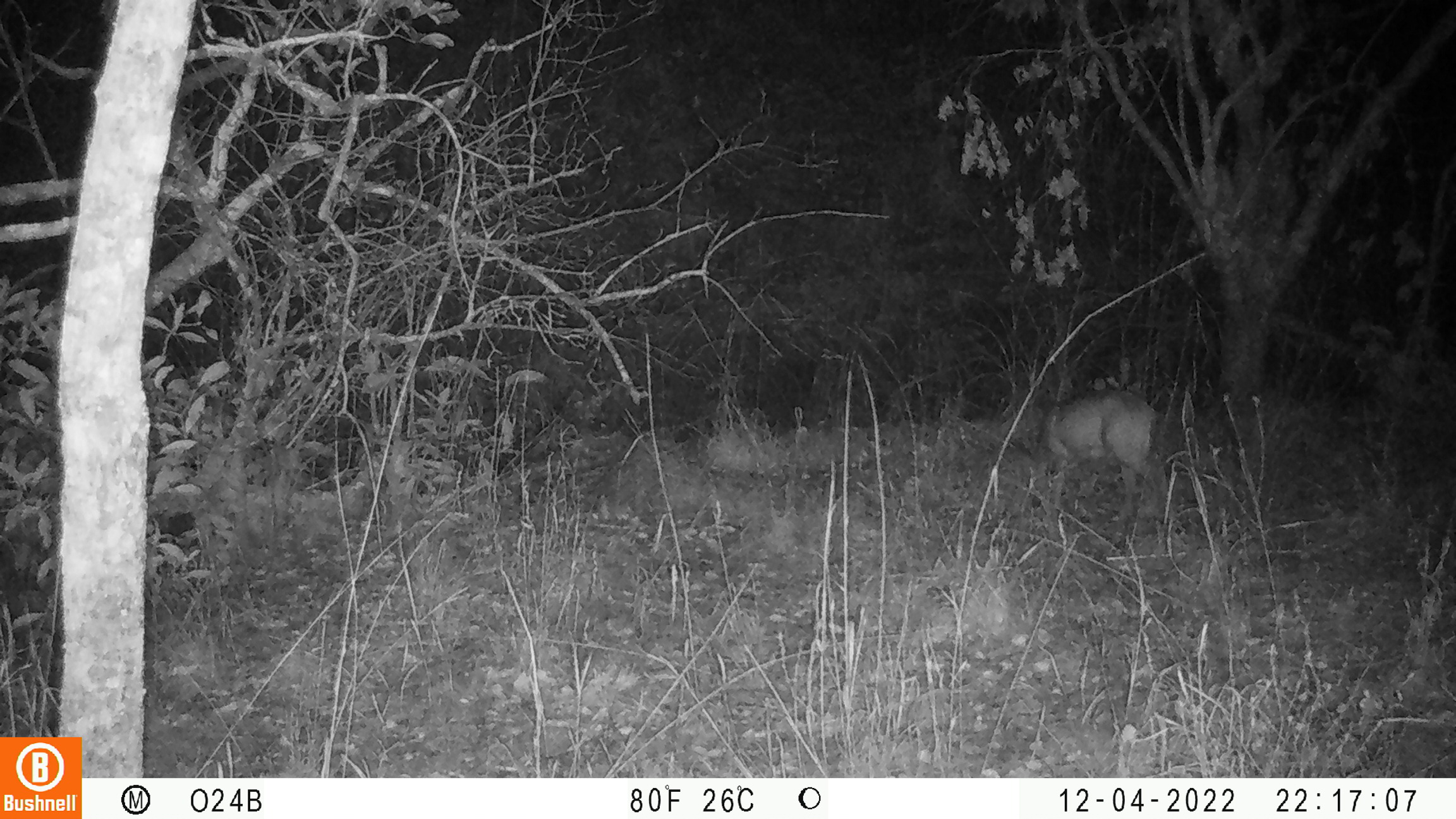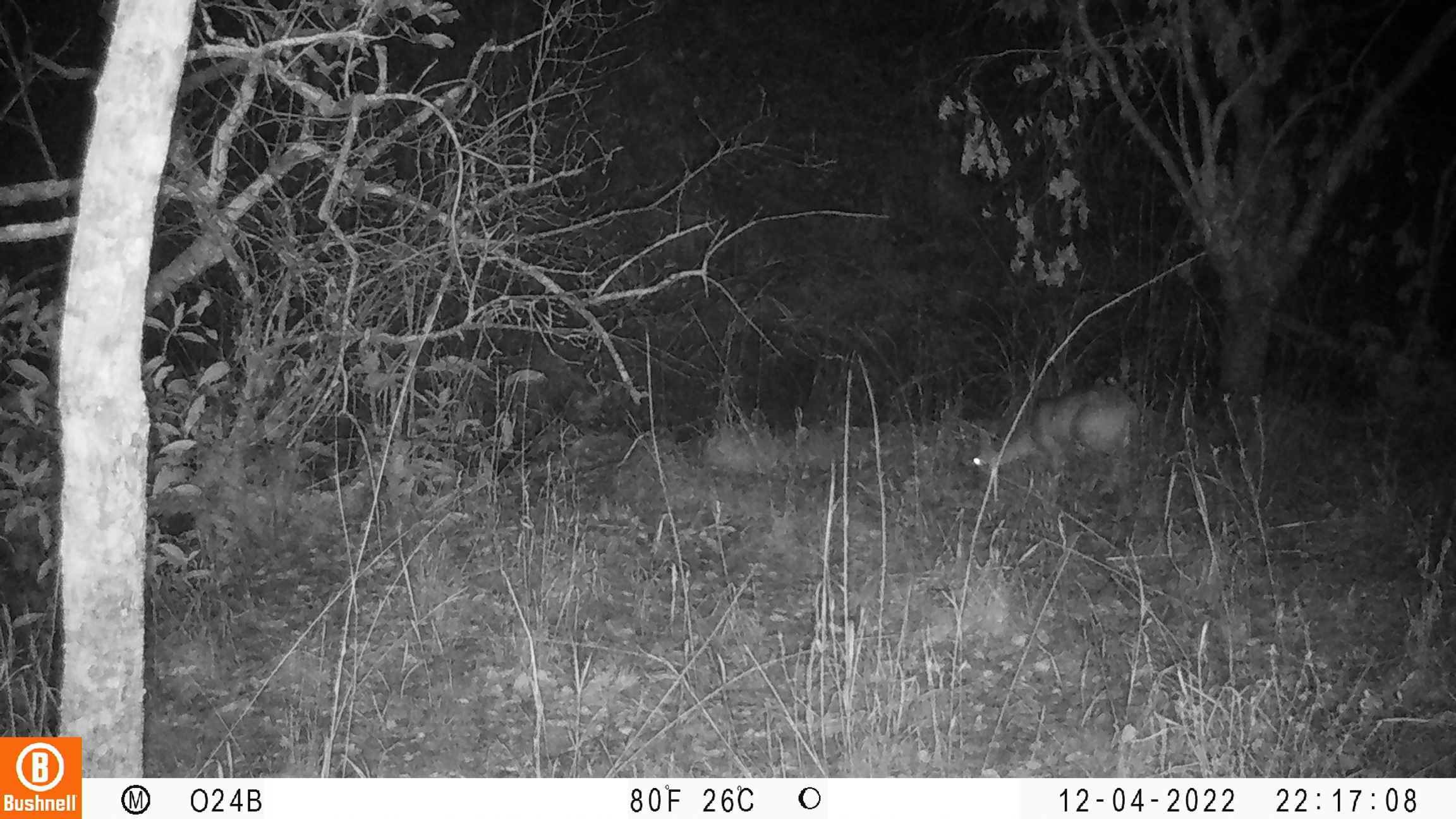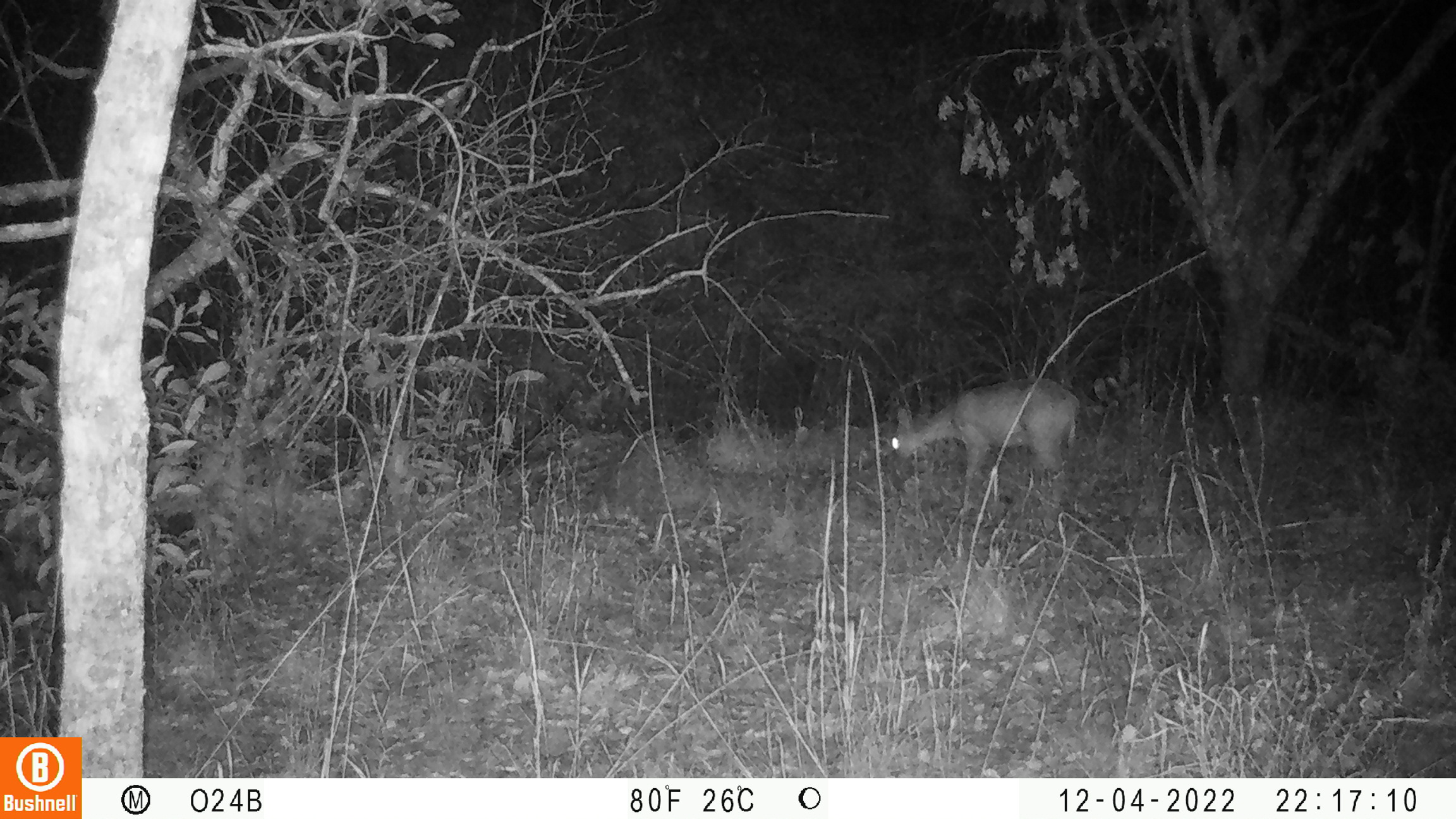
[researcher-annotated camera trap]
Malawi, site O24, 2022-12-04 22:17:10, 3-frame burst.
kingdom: Animalia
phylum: Chordata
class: Mammalia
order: Artiodactyla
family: Bovidae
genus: Sylvicapra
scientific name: Sylvicapra grimmia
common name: common duiker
Common duiker (Sylvicapra grimmia), count 1.